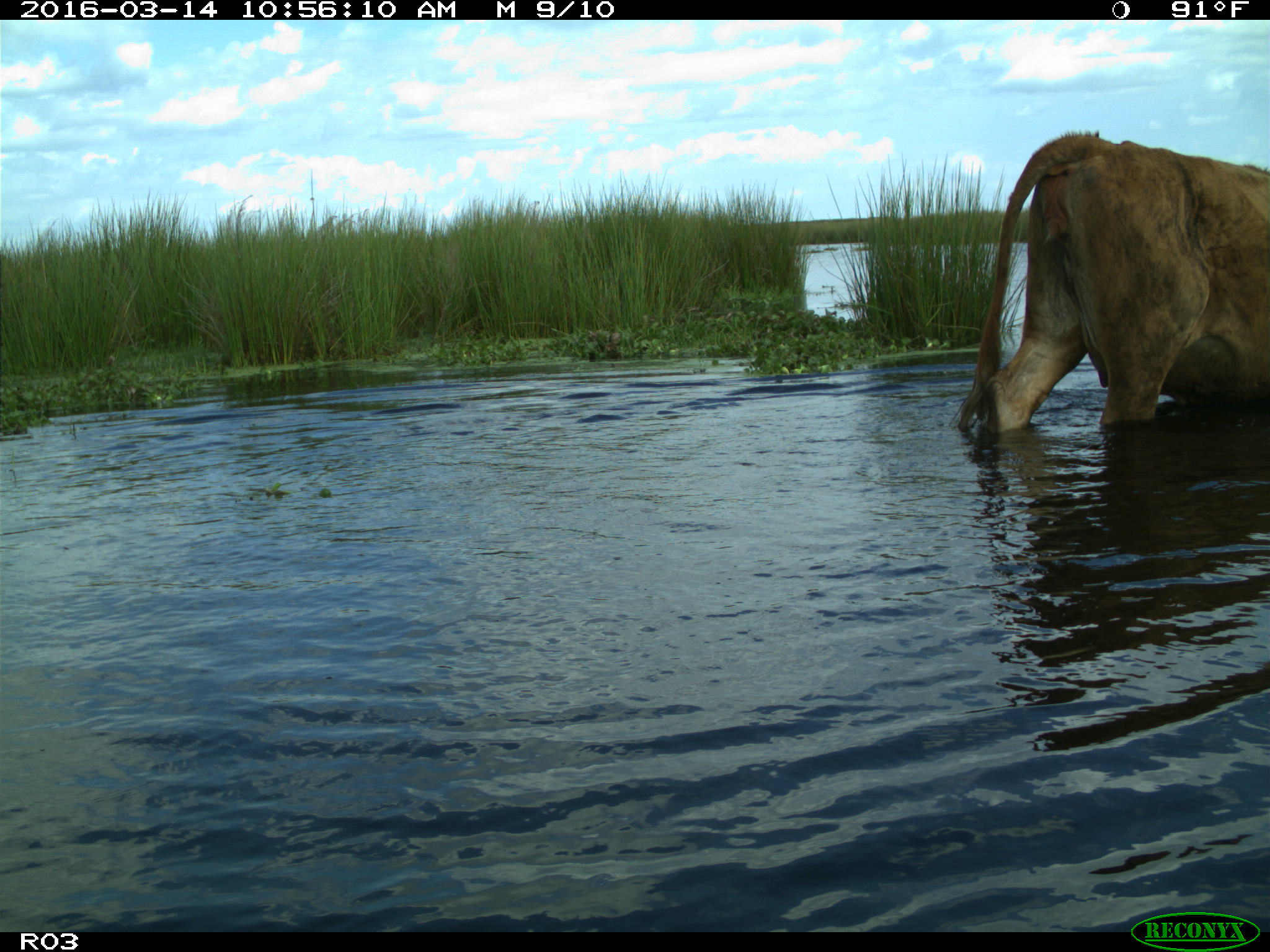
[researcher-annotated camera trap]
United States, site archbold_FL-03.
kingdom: Animalia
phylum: Chordata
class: Mammalia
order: Artiodactyla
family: Bovidae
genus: Bos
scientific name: Bos taurus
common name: domestic cow